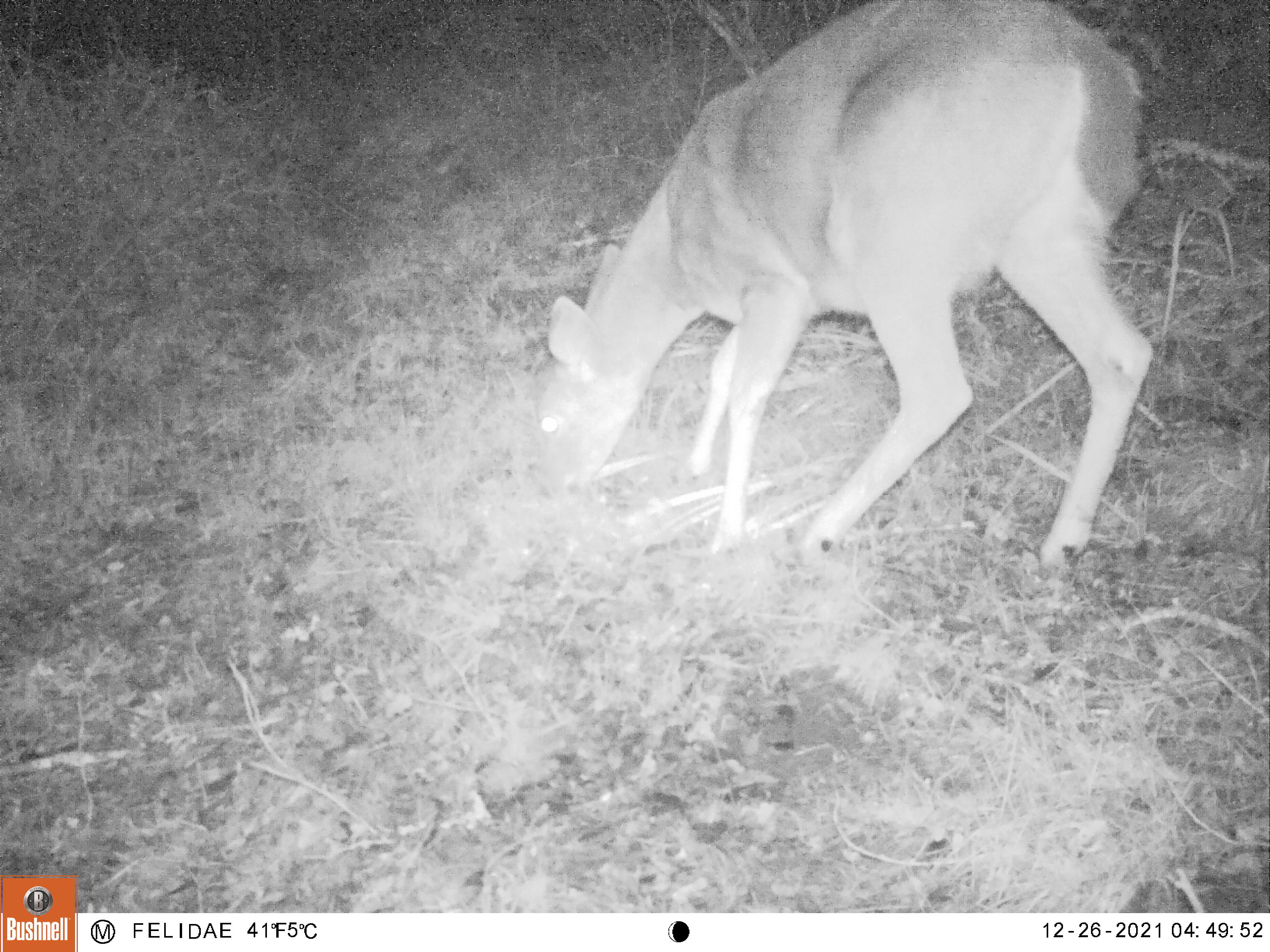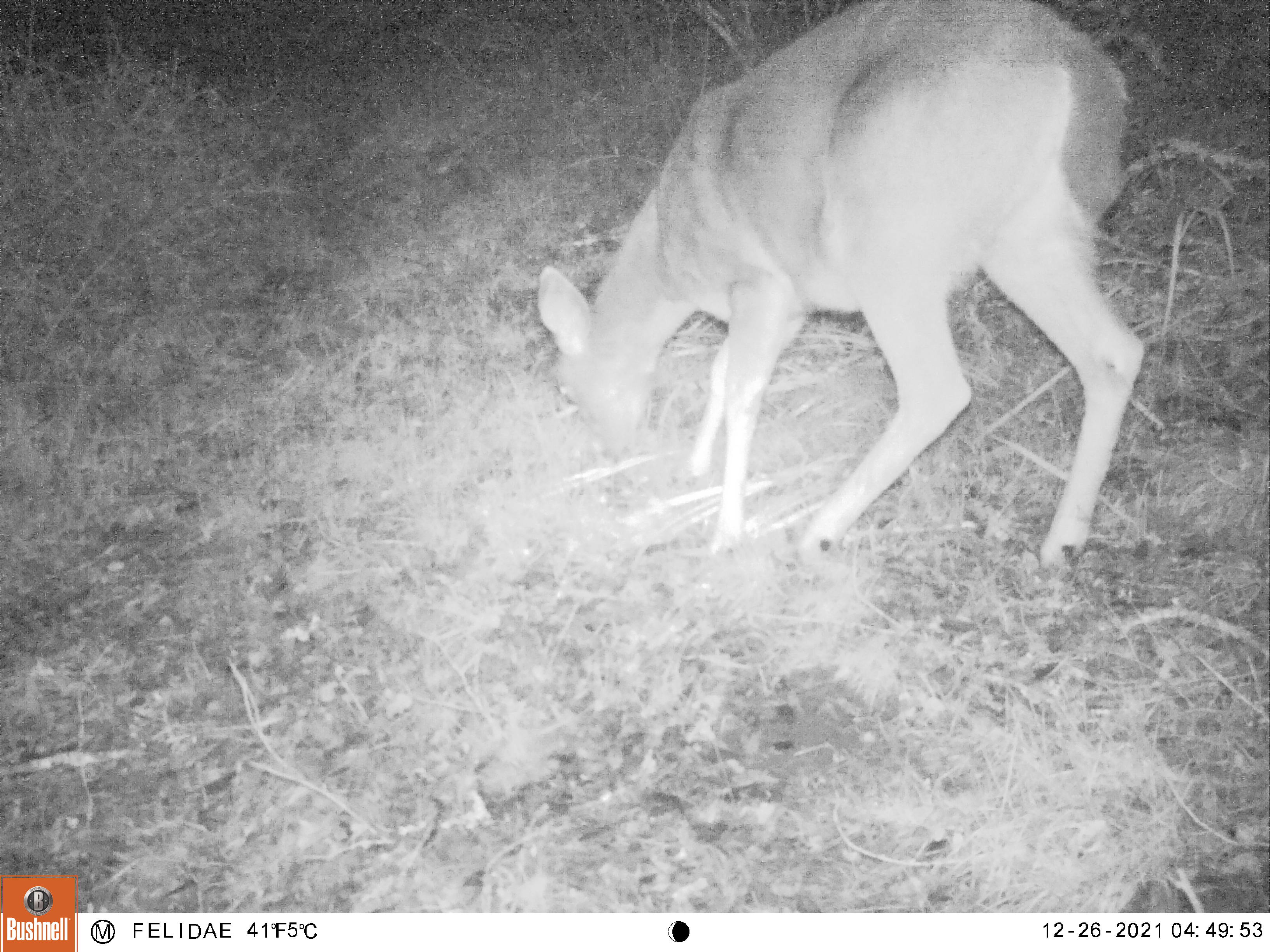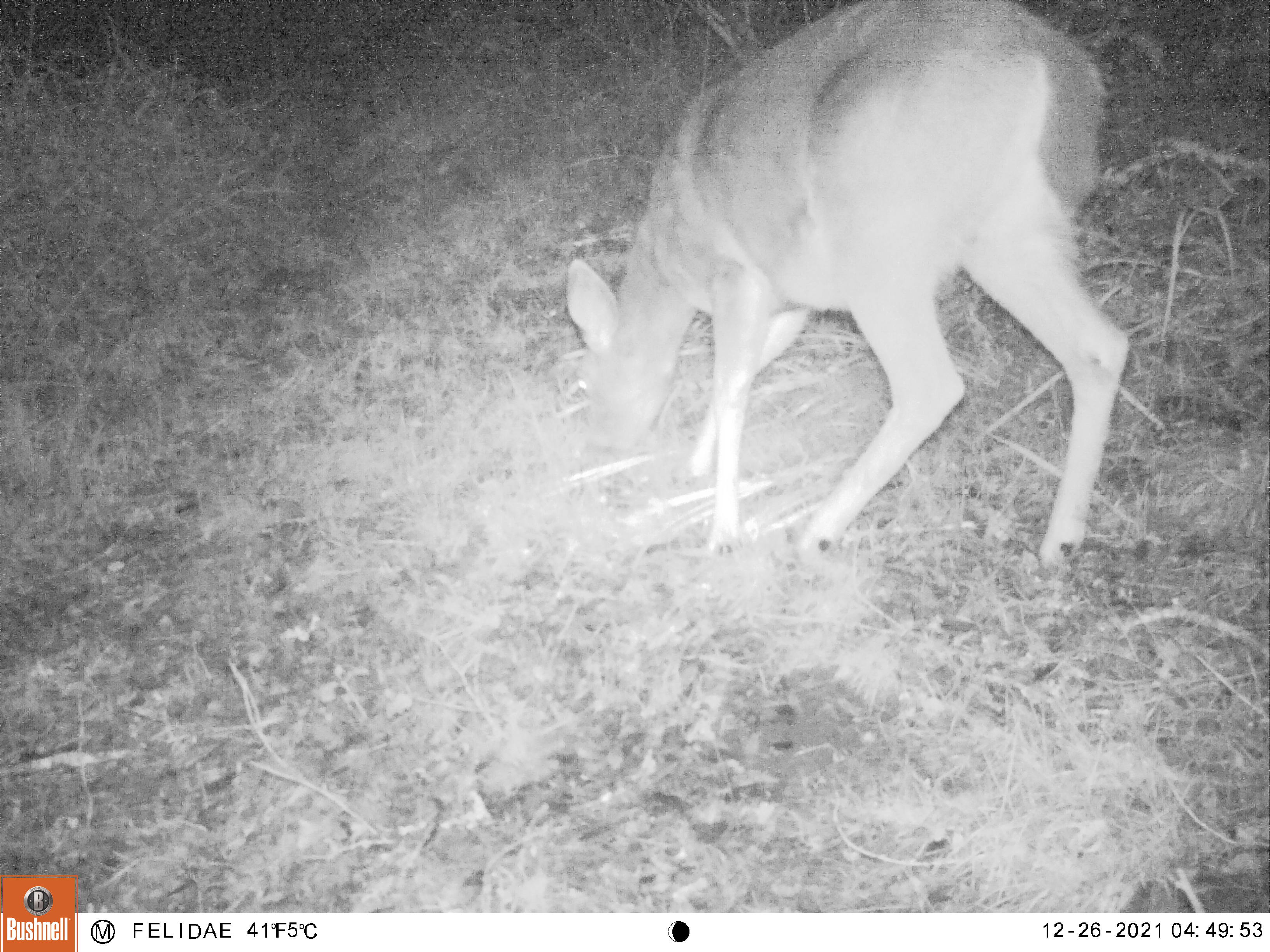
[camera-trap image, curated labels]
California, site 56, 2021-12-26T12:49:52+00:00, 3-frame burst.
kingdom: Animalia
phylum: Chordata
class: Mammalia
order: Artiodactyla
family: Cervidae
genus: Odocoileus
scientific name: Odocoileus hemionus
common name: mule deer